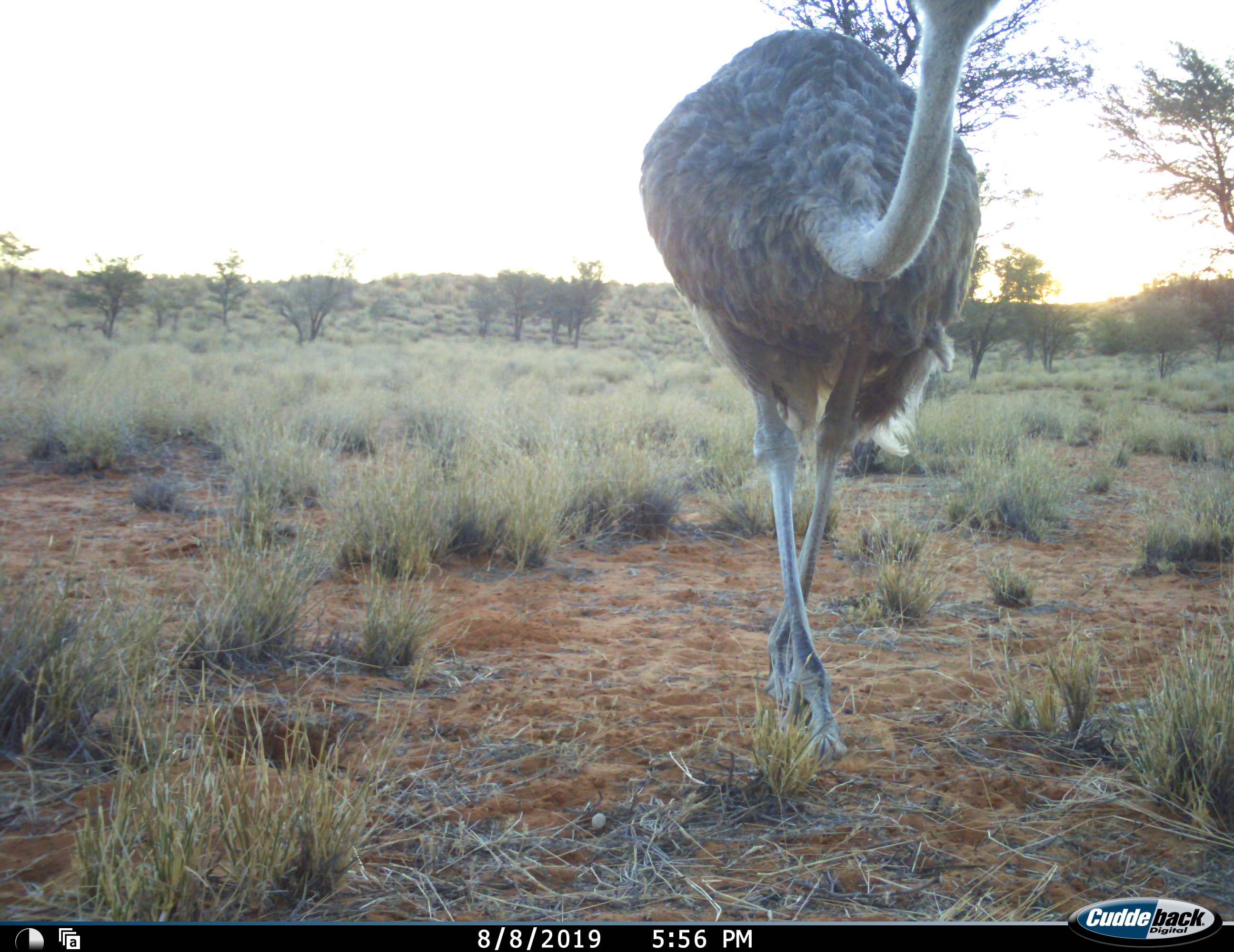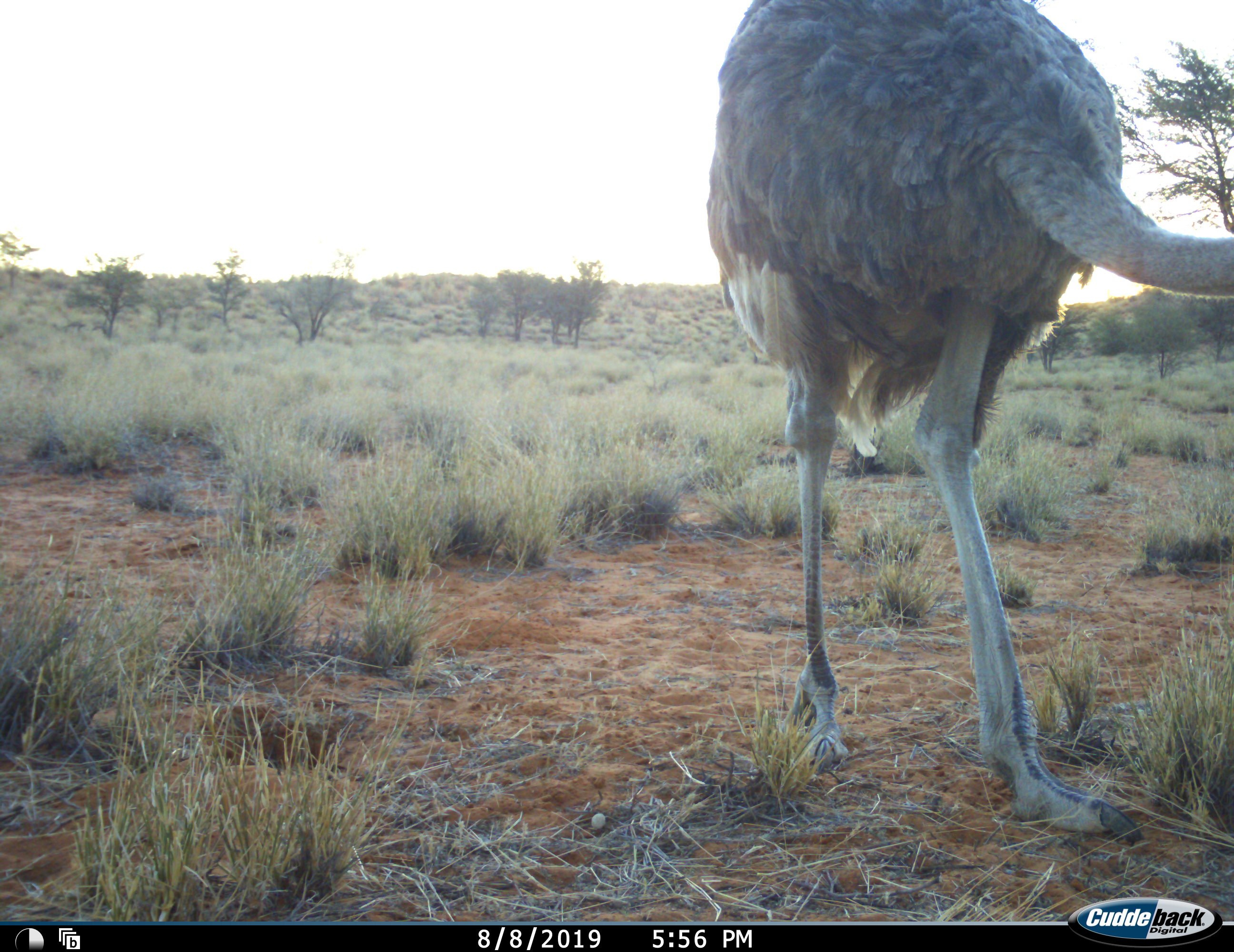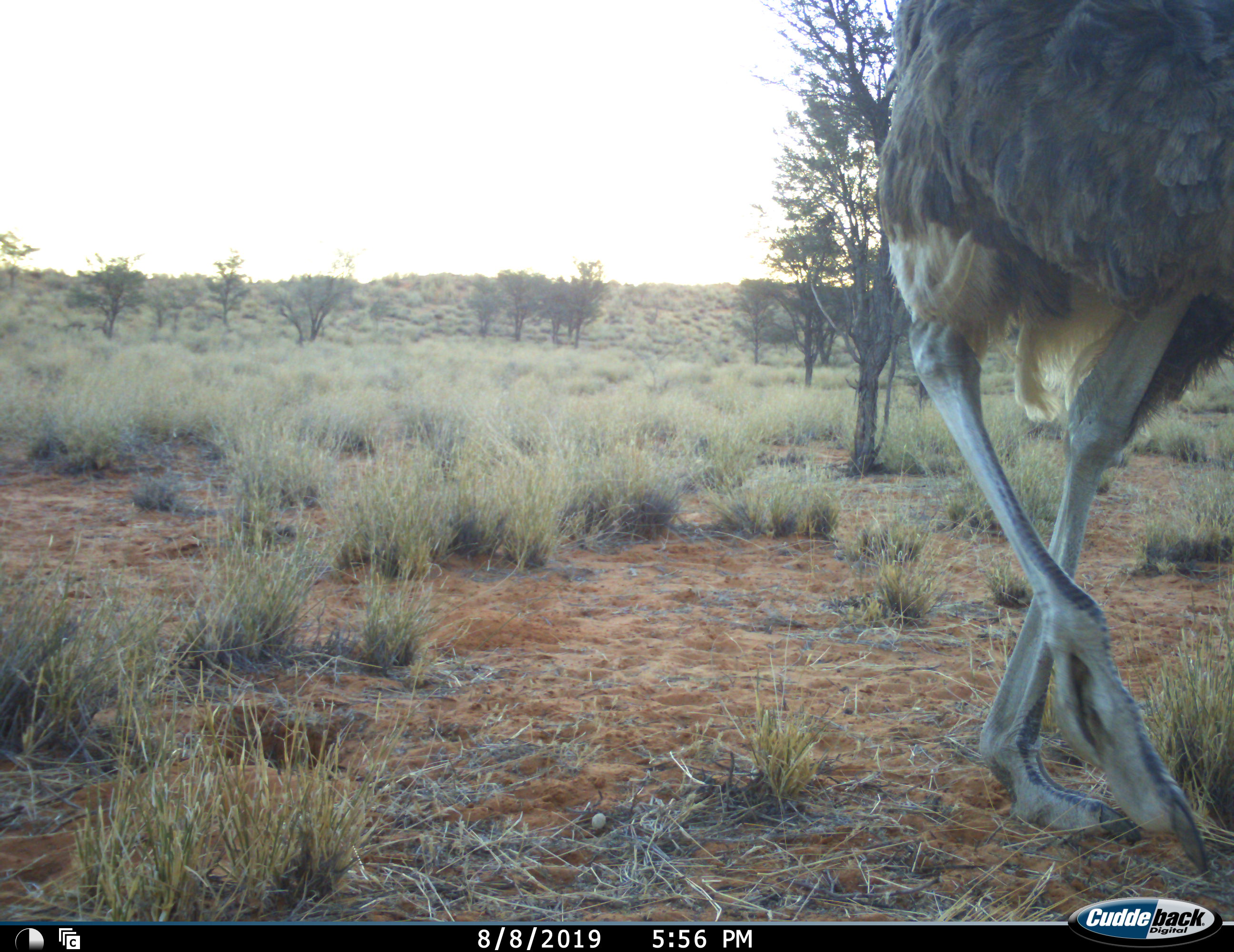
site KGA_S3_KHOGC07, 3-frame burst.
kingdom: Animalia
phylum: Chordata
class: Aves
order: Struthioniformes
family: Struthionidae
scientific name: Struthionidae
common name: ostrich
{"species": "ostrich (Struthionidae)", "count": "1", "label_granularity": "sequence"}